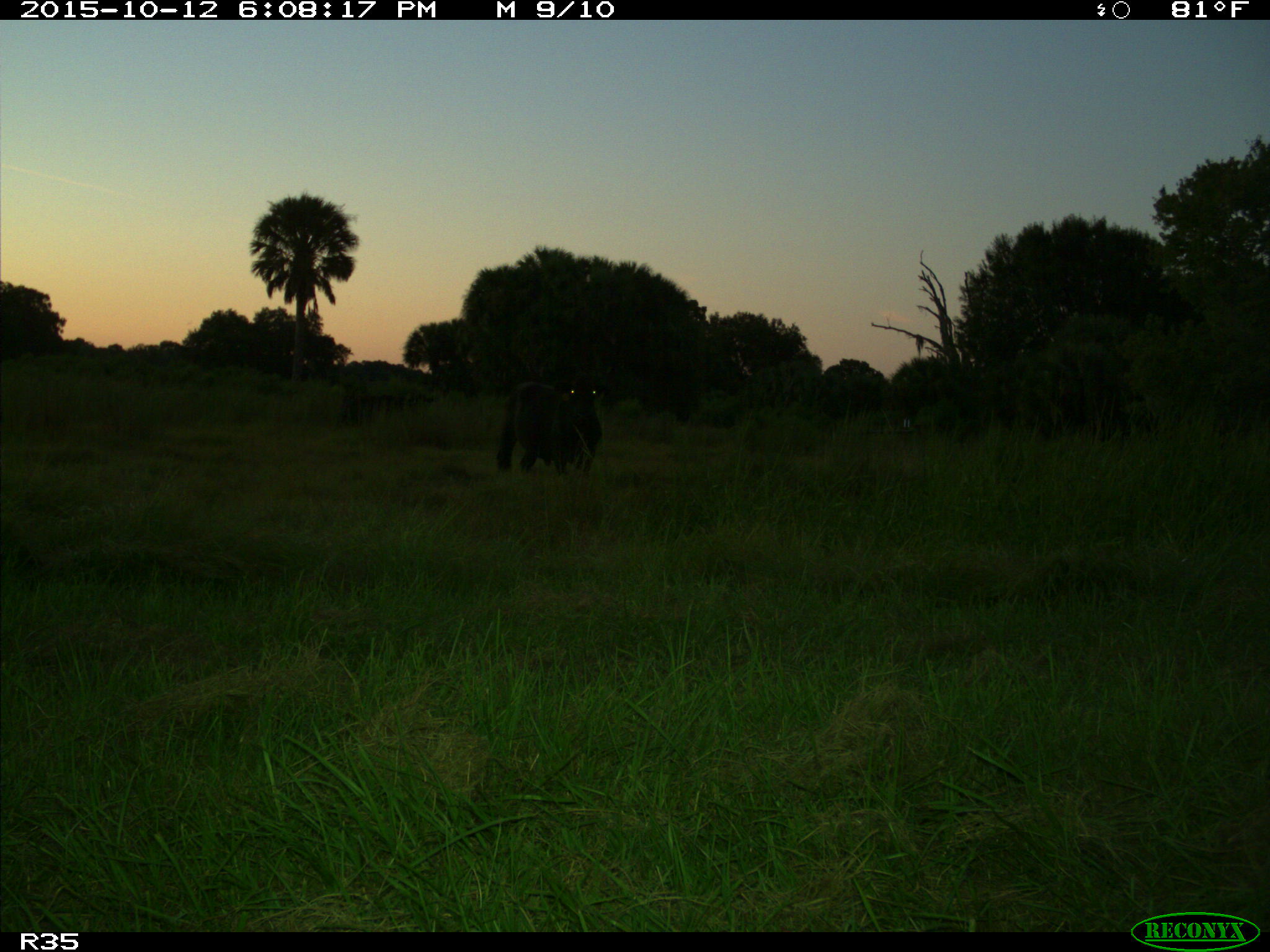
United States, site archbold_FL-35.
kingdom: Animalia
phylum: Chordata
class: Mammalia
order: Artiodactyla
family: Bovidae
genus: Bos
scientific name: Bos taurus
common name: domestic cow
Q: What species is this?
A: Bos taurus (domestic cow).